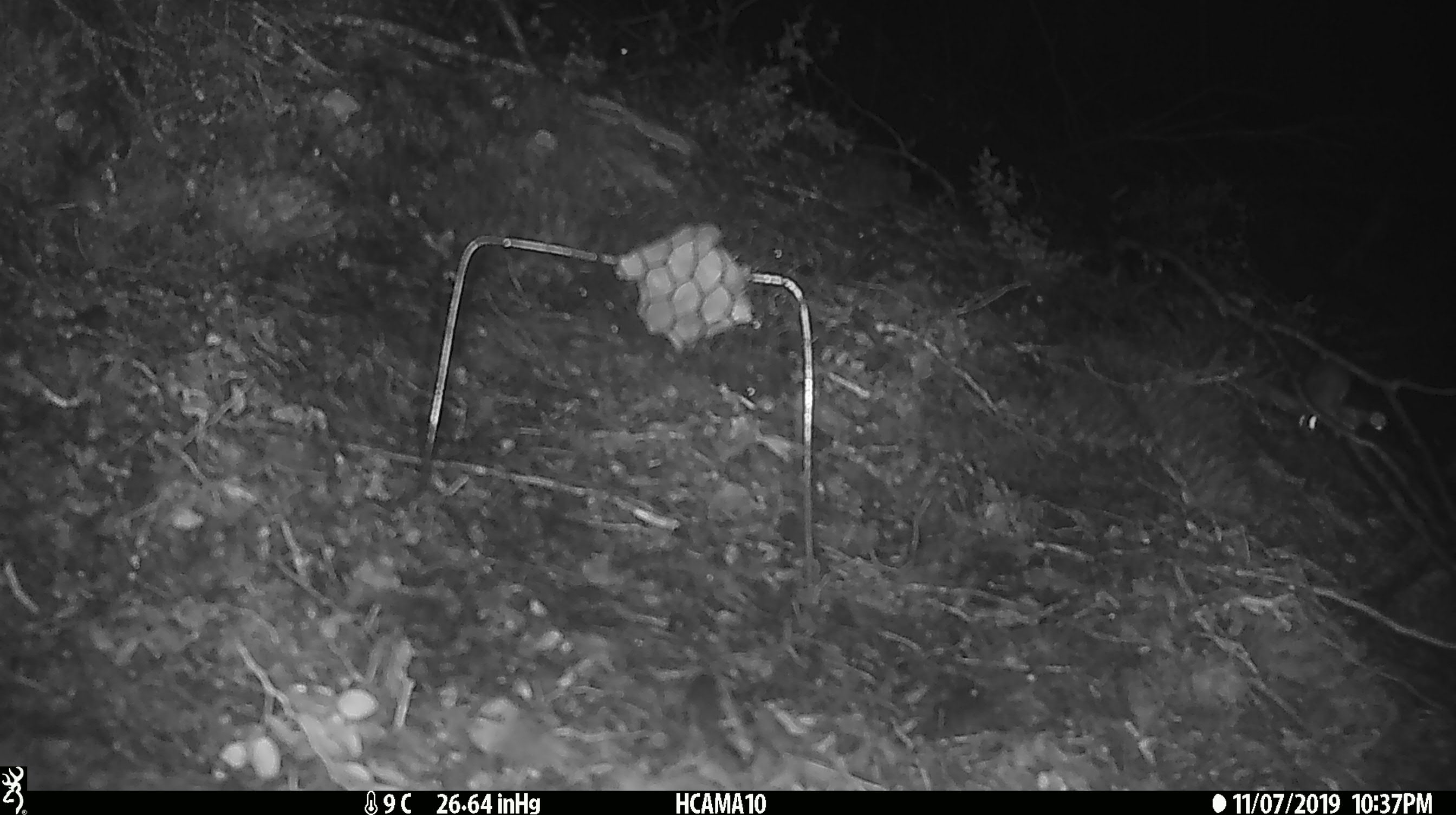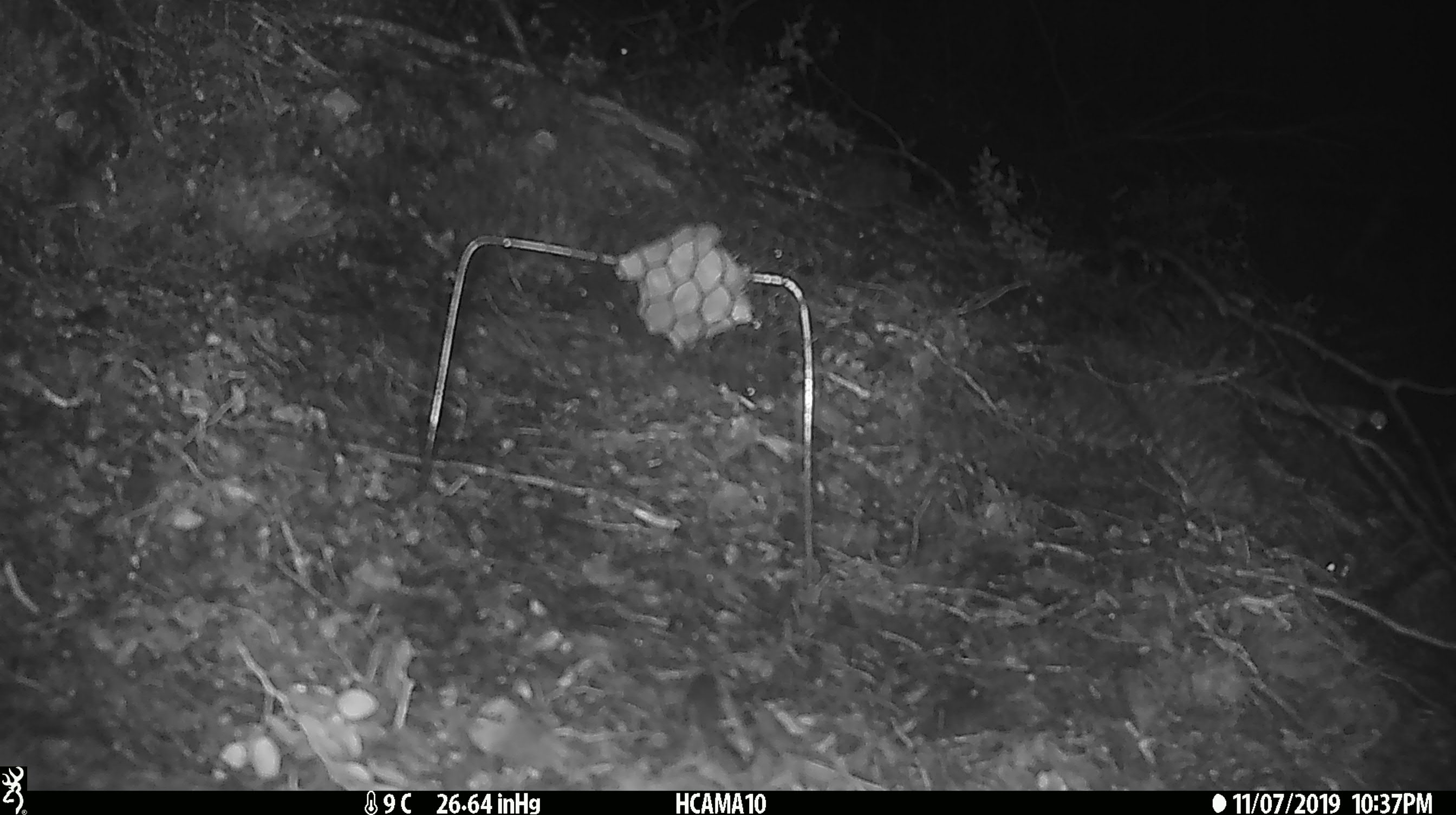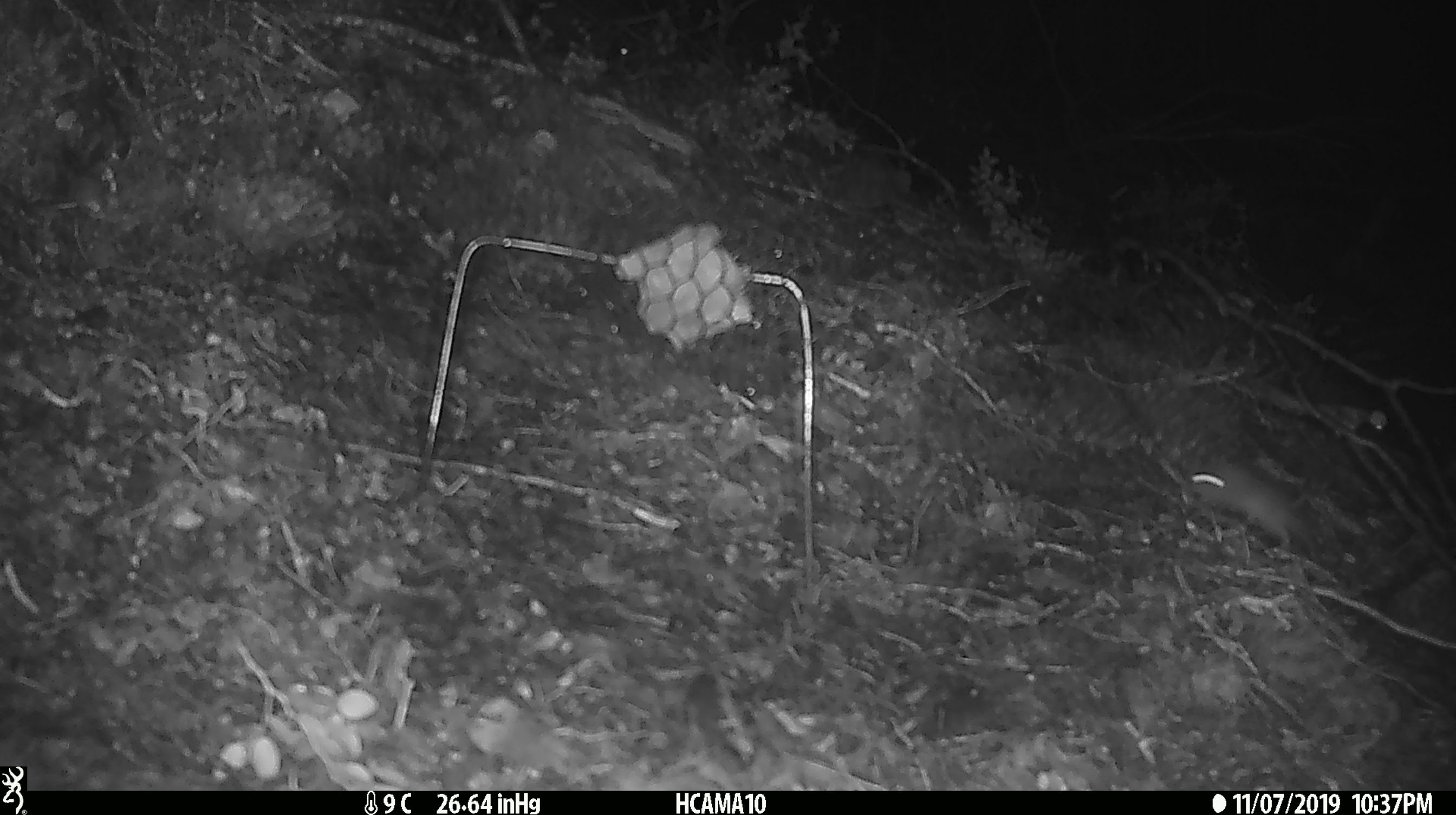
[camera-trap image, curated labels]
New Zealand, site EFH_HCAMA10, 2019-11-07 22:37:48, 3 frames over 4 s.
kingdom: Animalia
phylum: Chordata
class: Mammalia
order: Rodentia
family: Muridae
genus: Mus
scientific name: Mus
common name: mouse